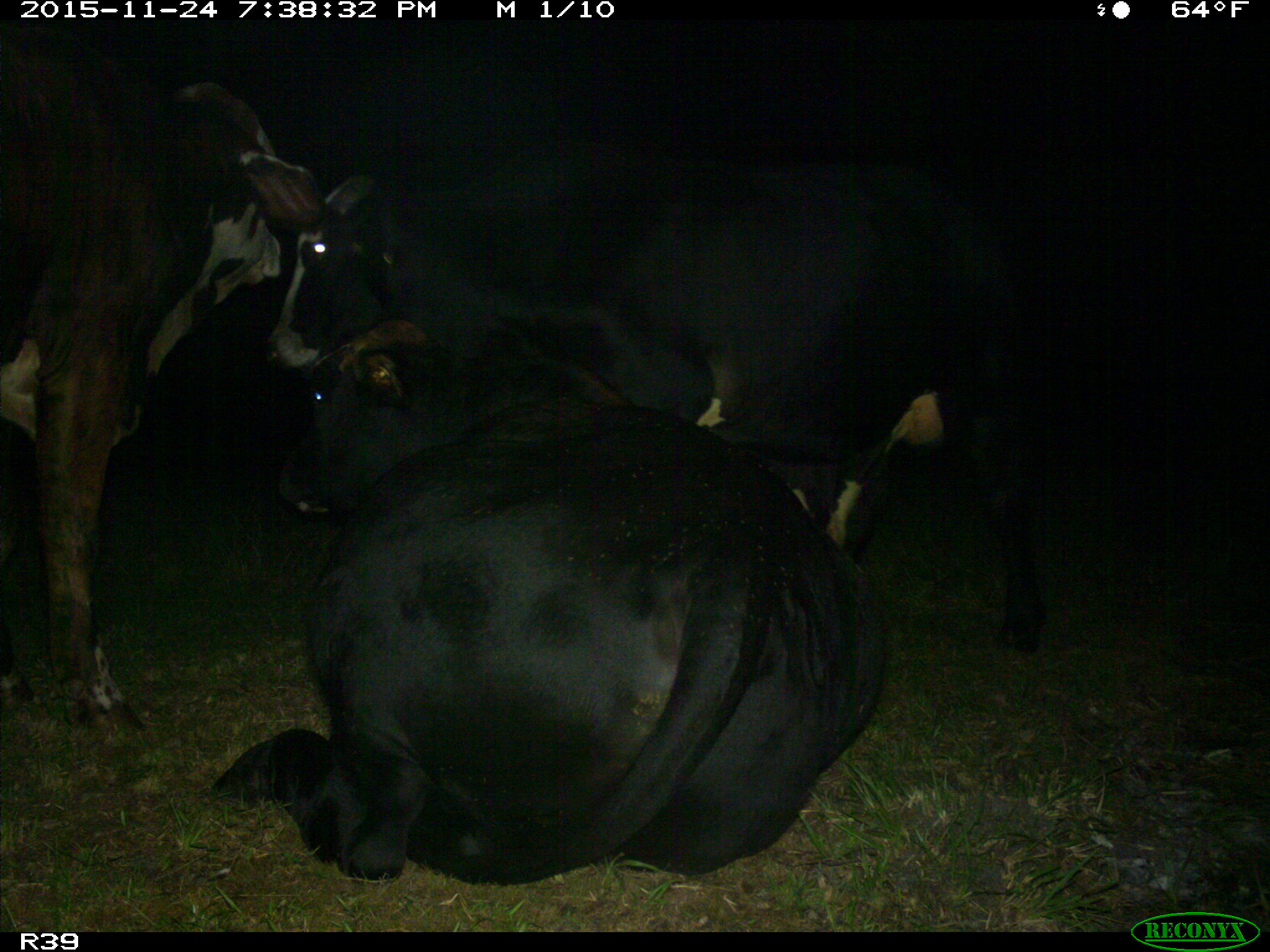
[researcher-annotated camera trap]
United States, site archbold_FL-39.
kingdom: Animalia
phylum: Chordata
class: Mammalia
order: Artiodactyla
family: Bovidae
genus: Bos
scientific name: Bos taurus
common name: domestic cow